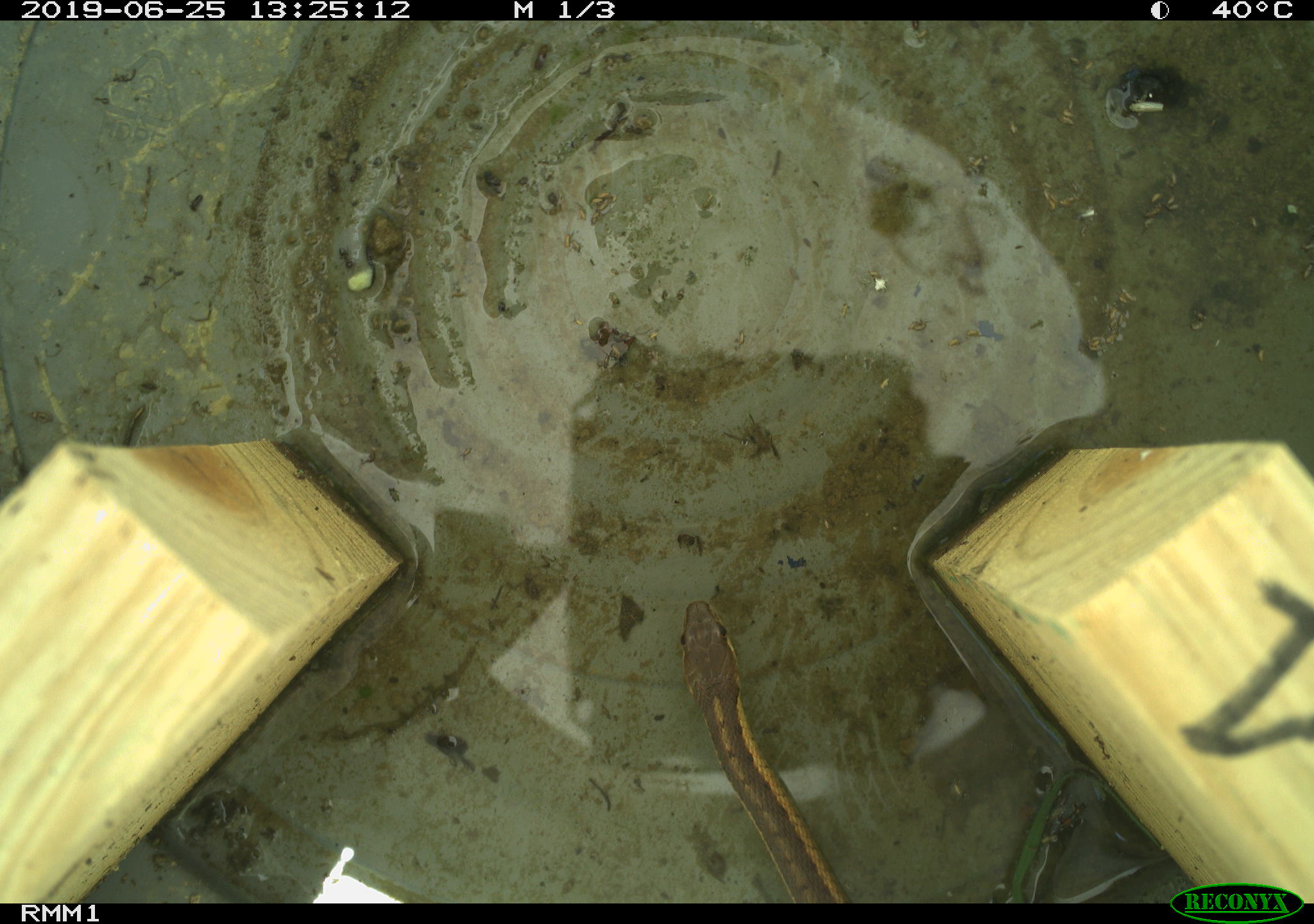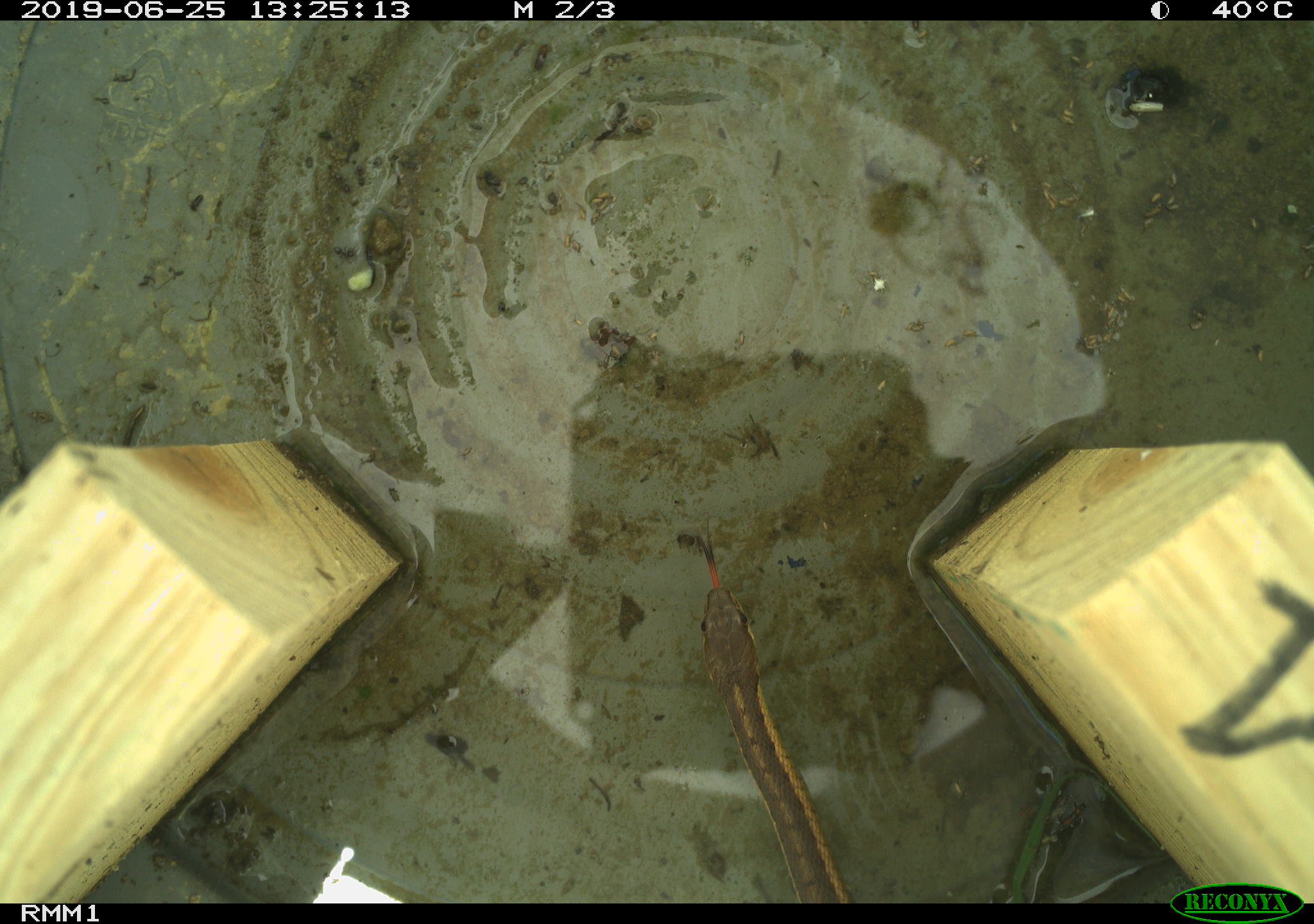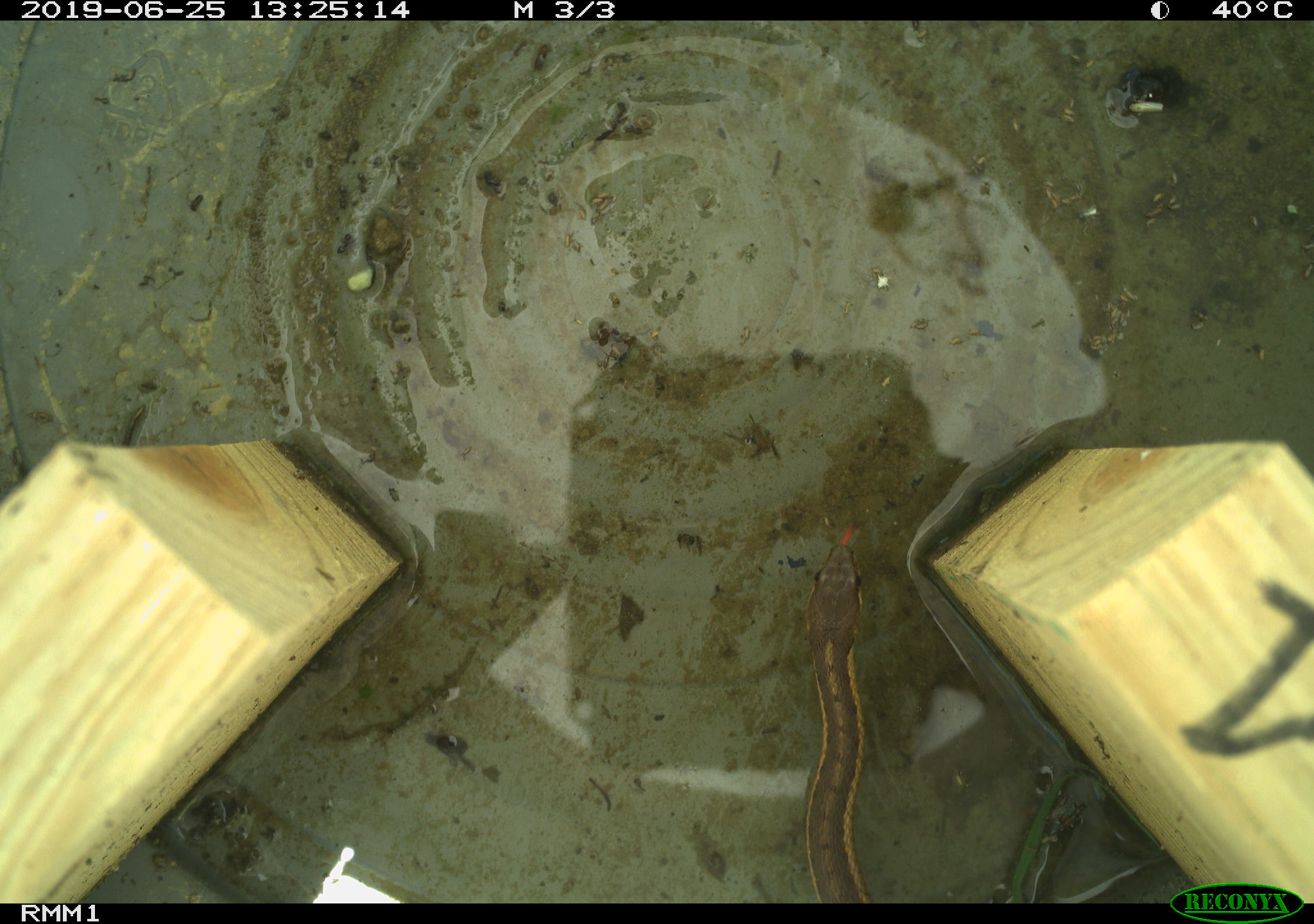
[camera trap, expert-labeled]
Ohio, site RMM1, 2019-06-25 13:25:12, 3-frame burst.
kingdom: Animalia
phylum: Chordata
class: Reptilia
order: Squamata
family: Colubridae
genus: Thamnophis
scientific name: Thamnophis sirtalis sirtalis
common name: eastern gartersnake